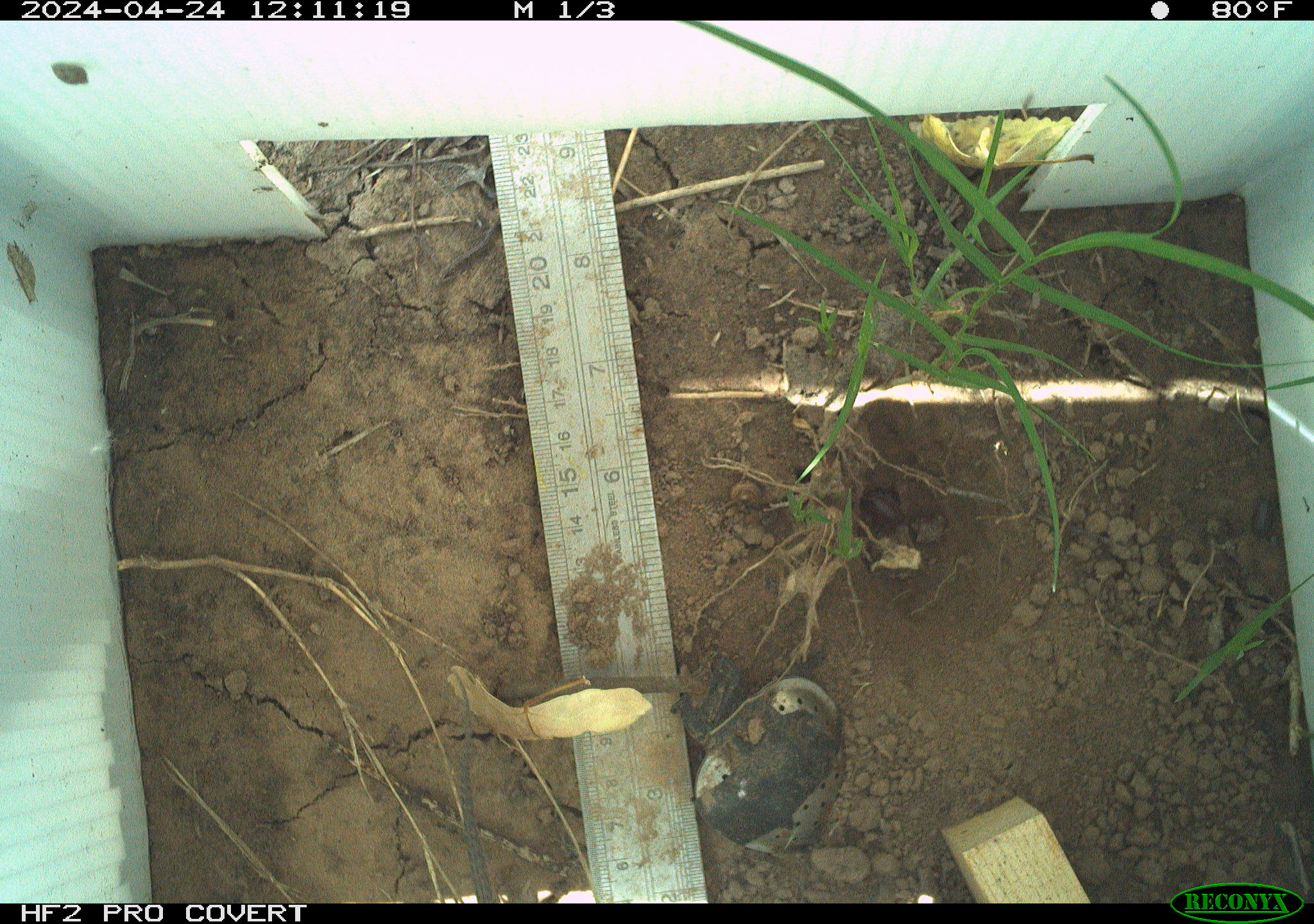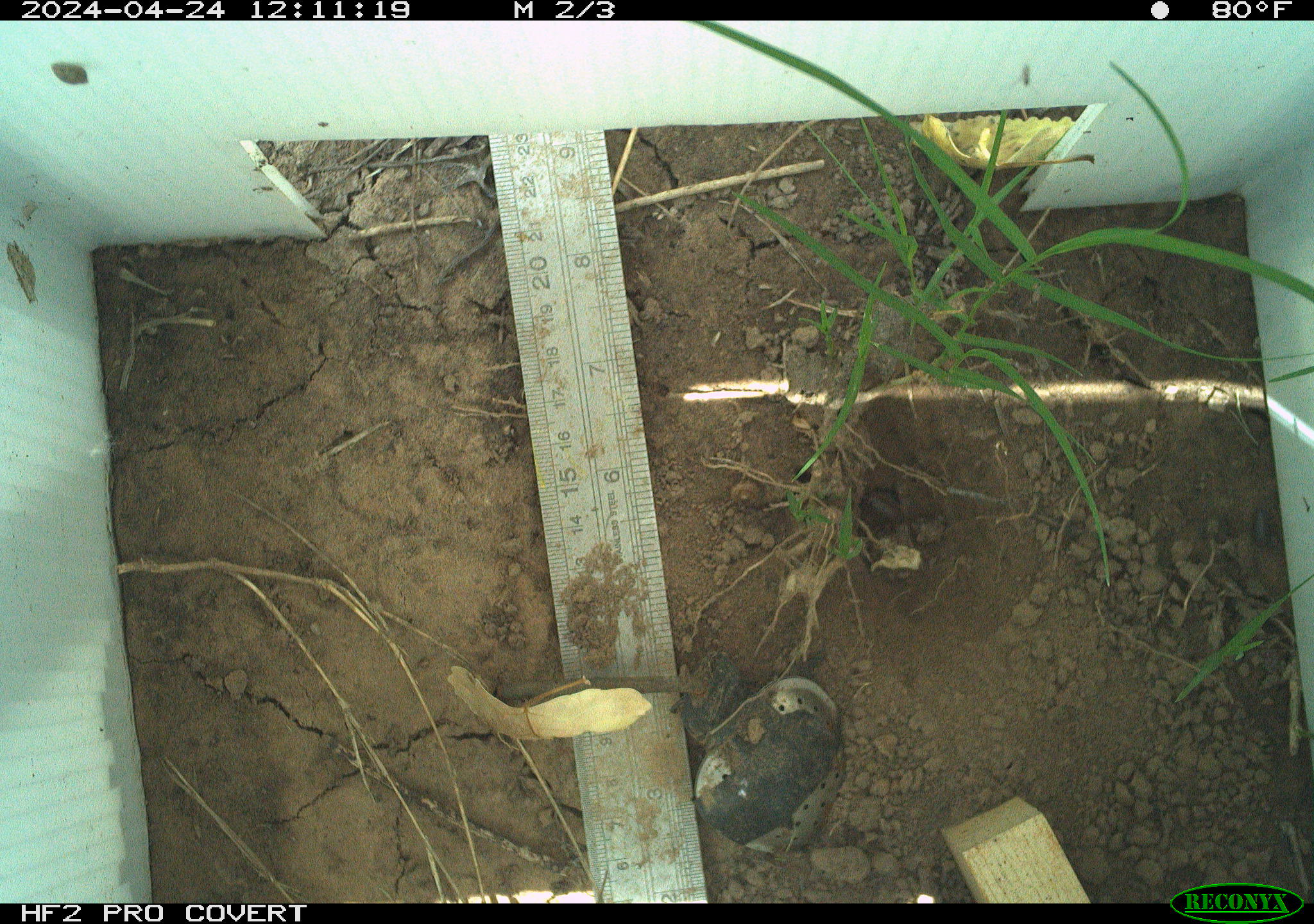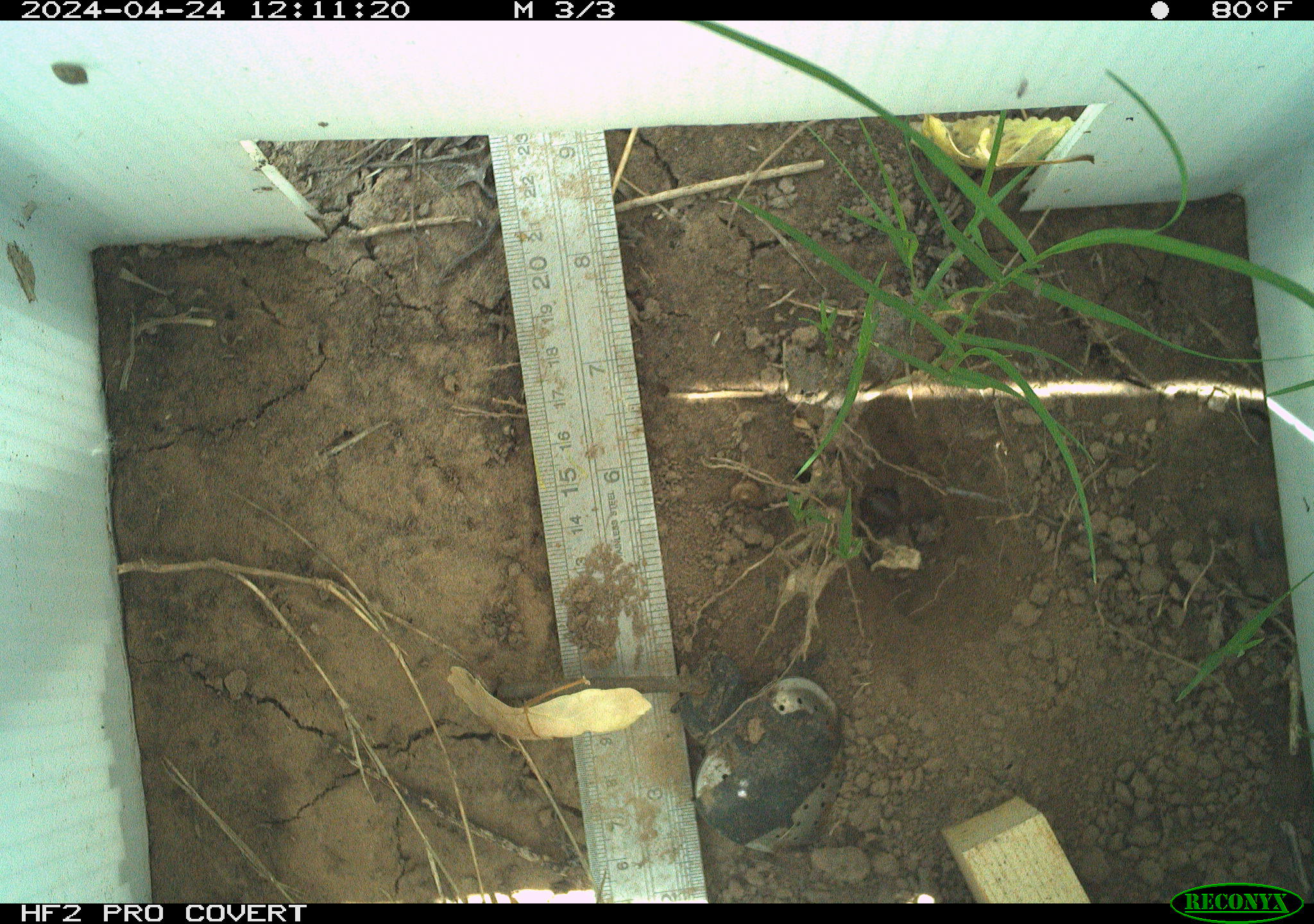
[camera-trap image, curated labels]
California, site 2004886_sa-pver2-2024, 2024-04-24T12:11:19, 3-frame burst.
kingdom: Animalia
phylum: Arthropoda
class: Malacostraca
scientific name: Malacostraca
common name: amphipods, crabs, isopods, krill, lobsters and shrimps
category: malacostracan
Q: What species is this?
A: Malacostracan (amphipods, crabs, isopods, krill, lobsters and shrimps) (Malacostraca).